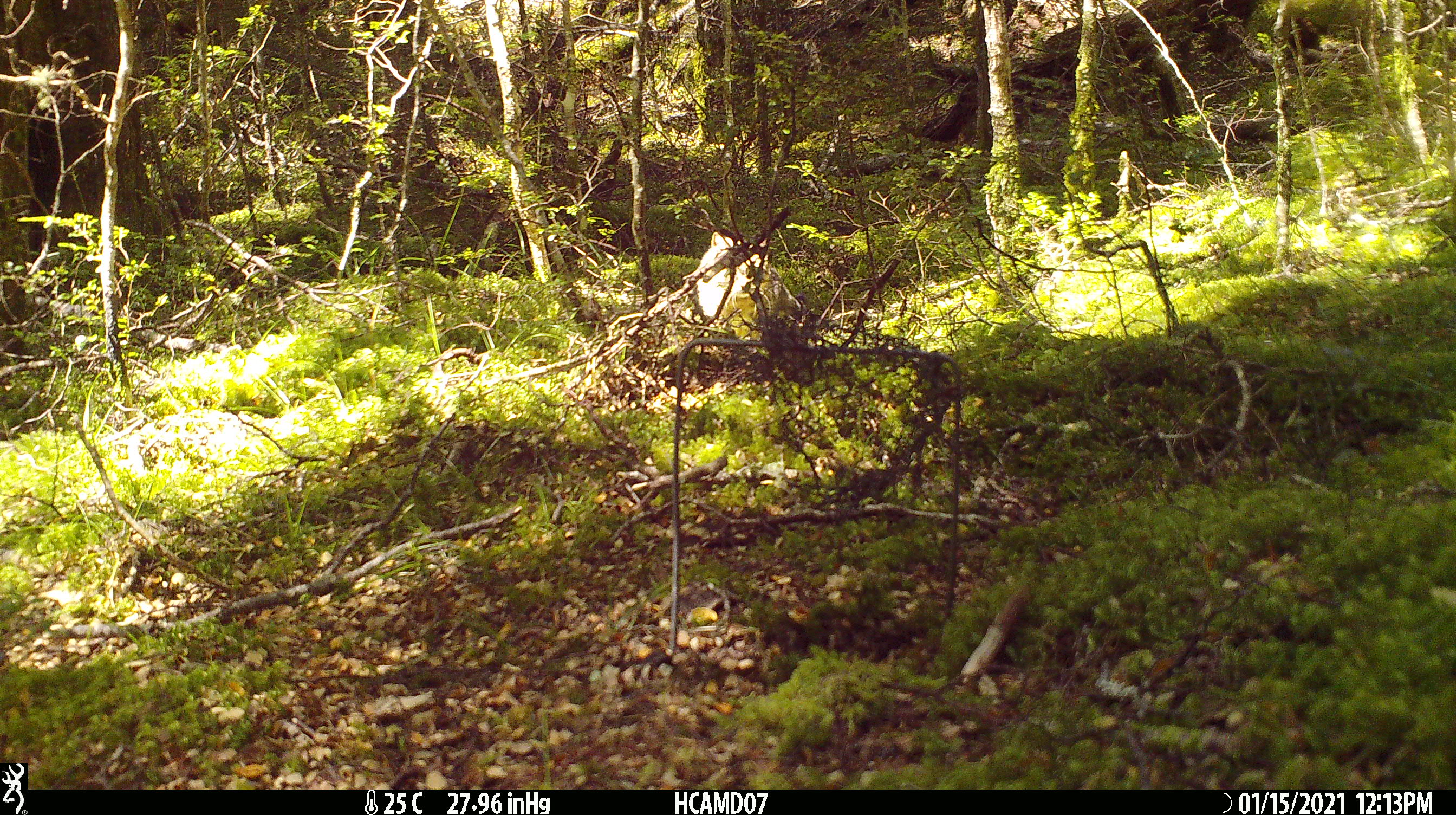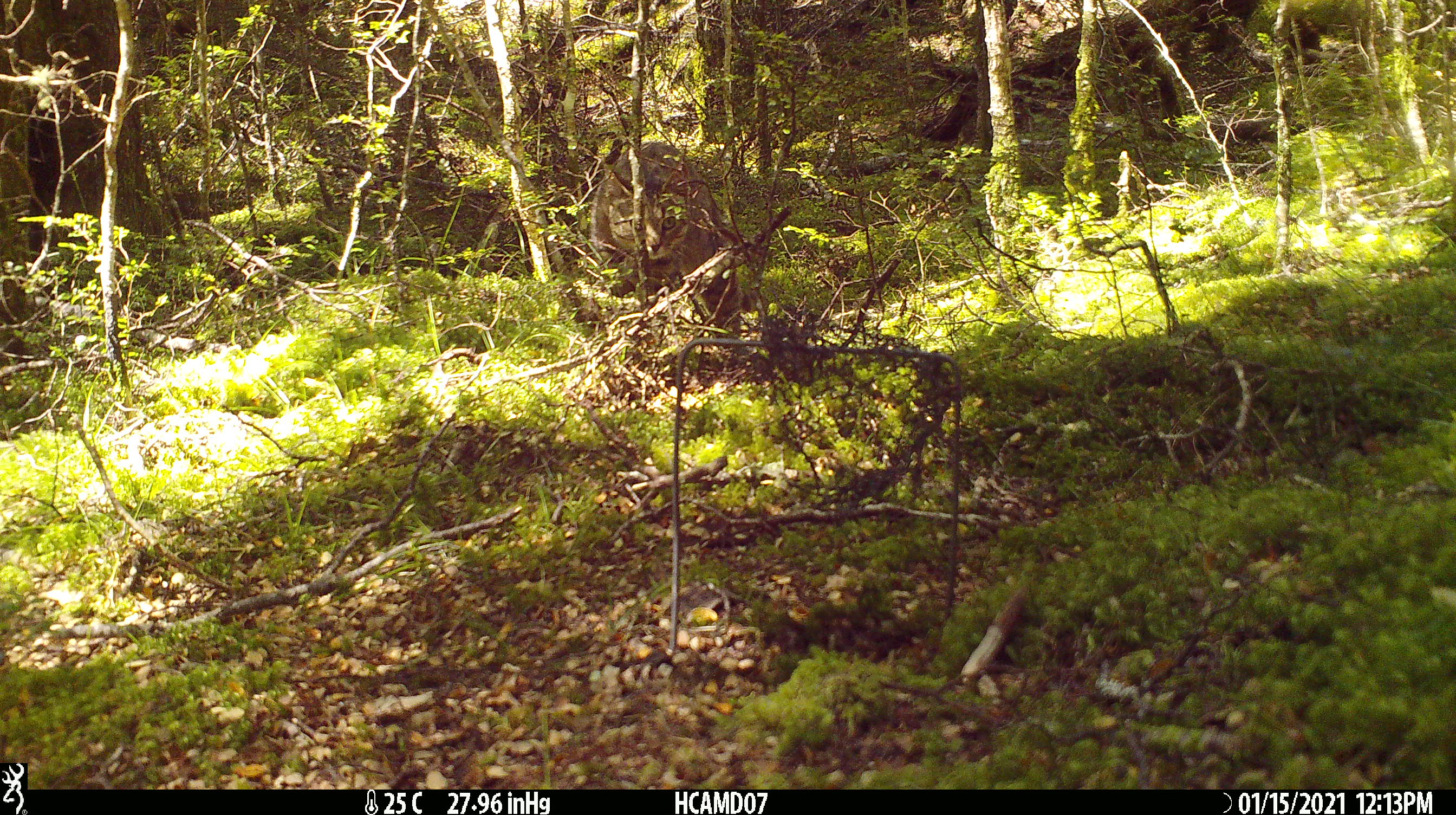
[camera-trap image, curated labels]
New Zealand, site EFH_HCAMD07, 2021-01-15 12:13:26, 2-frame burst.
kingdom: Animalia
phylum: Chordata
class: Mammalia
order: Carnivora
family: Felidae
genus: Felis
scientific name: Felis catus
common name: domestic cat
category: cat